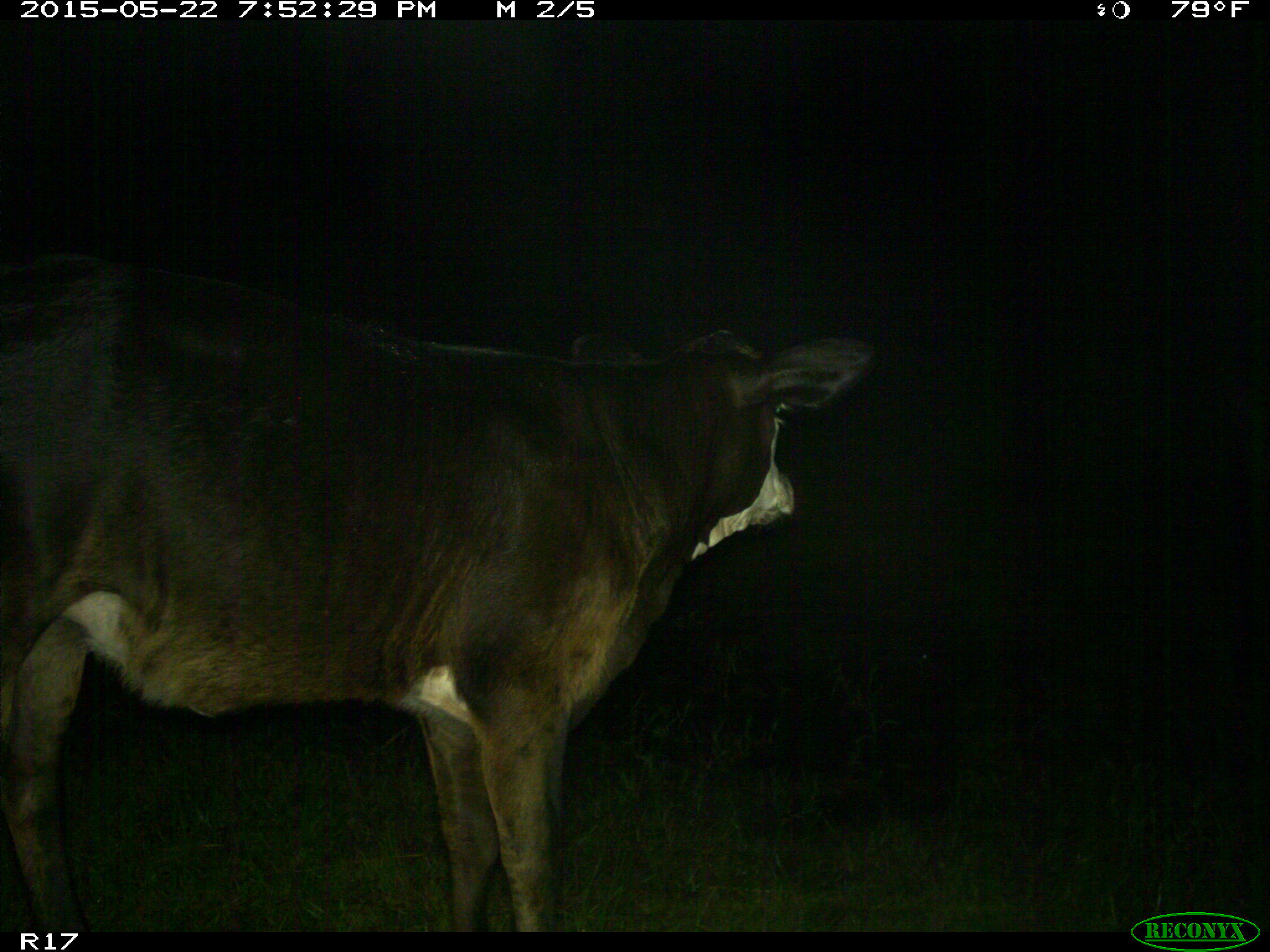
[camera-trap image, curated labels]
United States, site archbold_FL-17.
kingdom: Animalia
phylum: Chordata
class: Mammalia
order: Artiodactyla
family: Bovidae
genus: Bos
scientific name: Bos taurus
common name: domestic cow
Bos taurus (domestic cow).